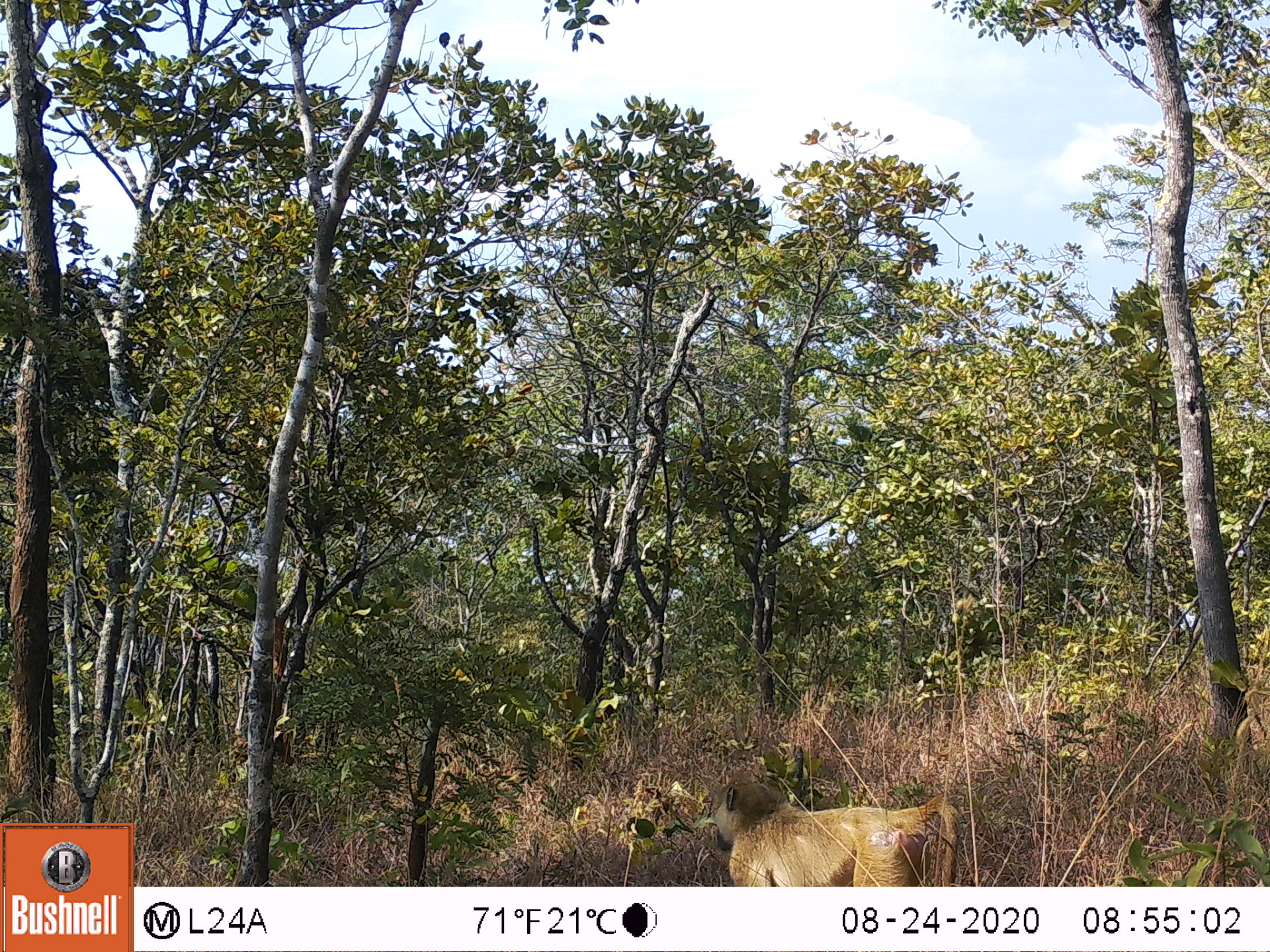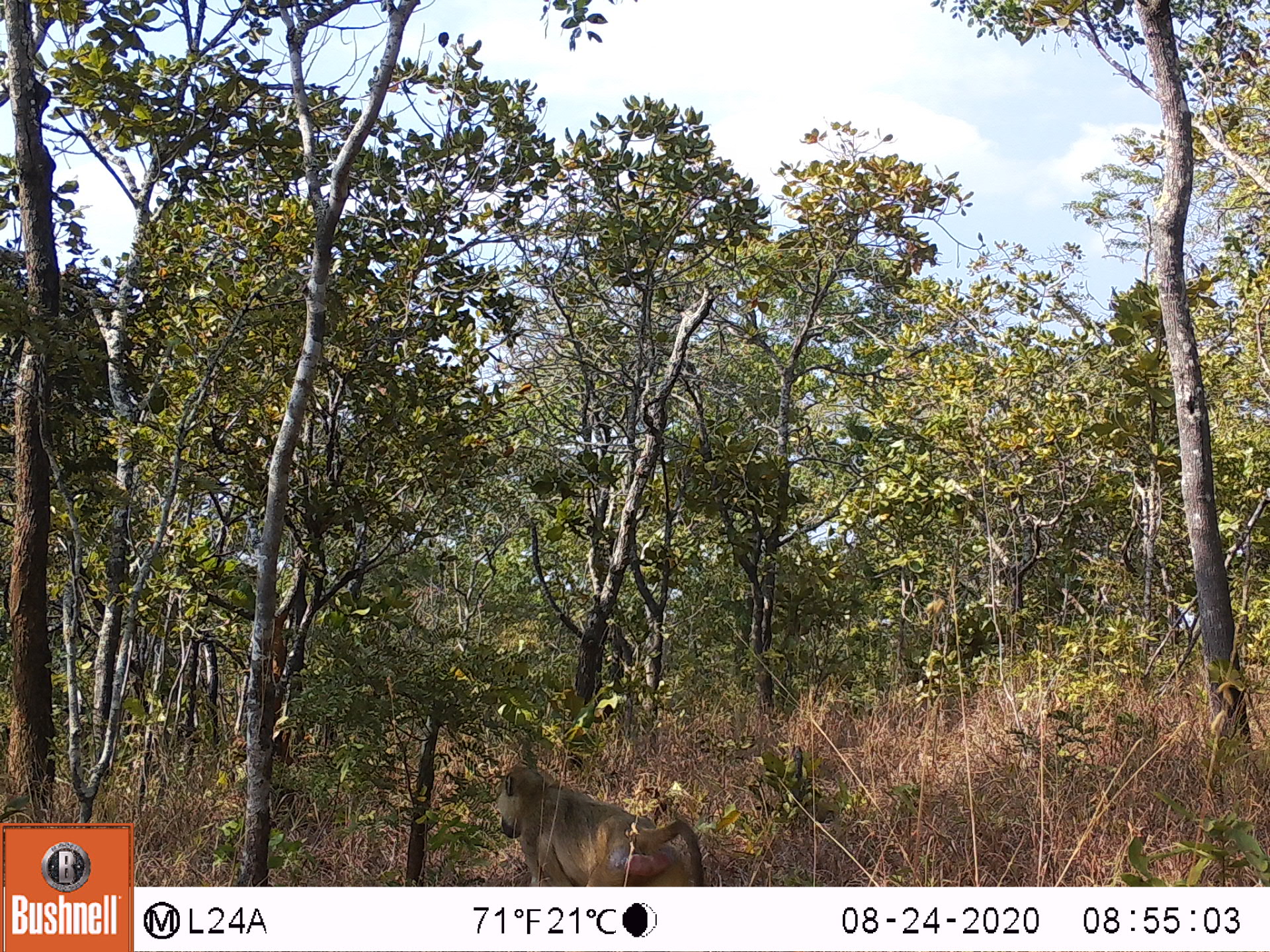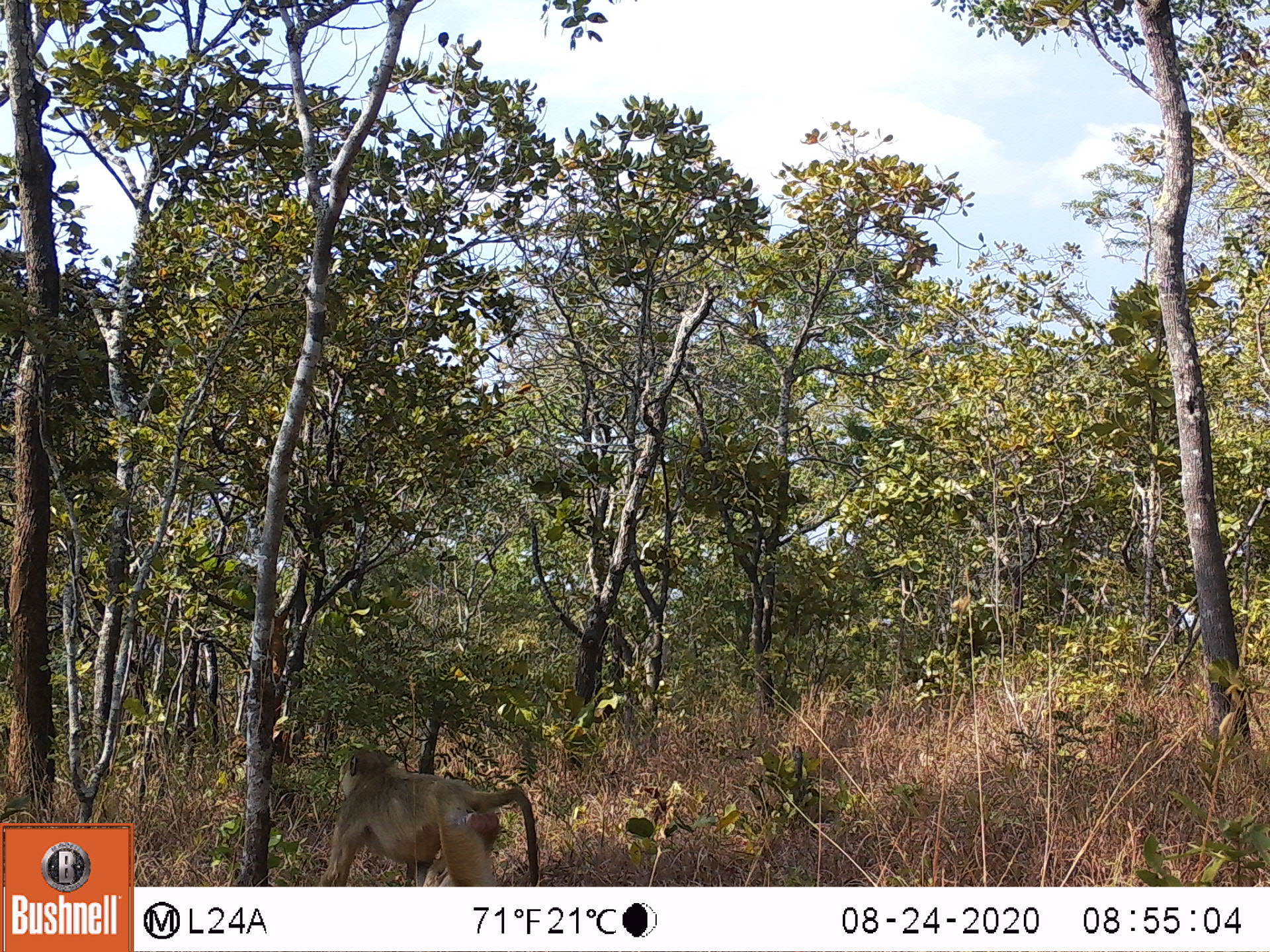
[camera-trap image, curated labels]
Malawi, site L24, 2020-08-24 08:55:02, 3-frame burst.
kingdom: Animalia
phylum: Chordata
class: Mammalia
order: Primates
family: Cercopithecidae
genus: Papio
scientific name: Papio cynocephalus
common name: yellow baboon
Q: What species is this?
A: Yellow baboon (Papio cynocephalus).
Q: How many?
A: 1.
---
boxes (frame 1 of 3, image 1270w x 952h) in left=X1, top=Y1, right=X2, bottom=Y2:
yellow baboon: left=703, top=772, right=968, bottom=883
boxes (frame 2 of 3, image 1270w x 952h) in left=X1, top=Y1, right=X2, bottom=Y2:
yellow baboon: left=487, top=760, right=708, bottom=880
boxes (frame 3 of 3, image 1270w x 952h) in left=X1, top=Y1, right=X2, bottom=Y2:
yellow baboon: left=312, top=745, right=546, bottom=880